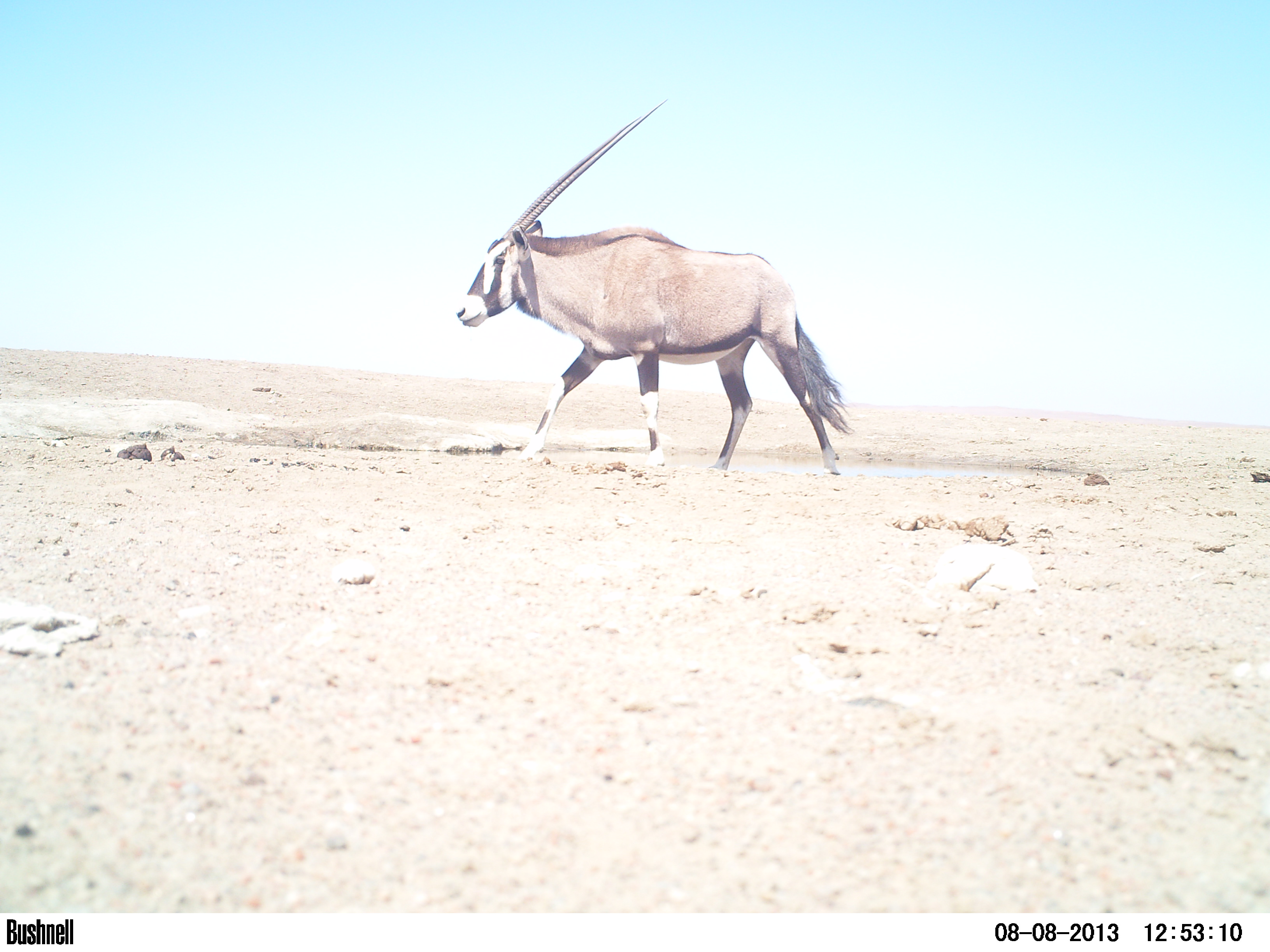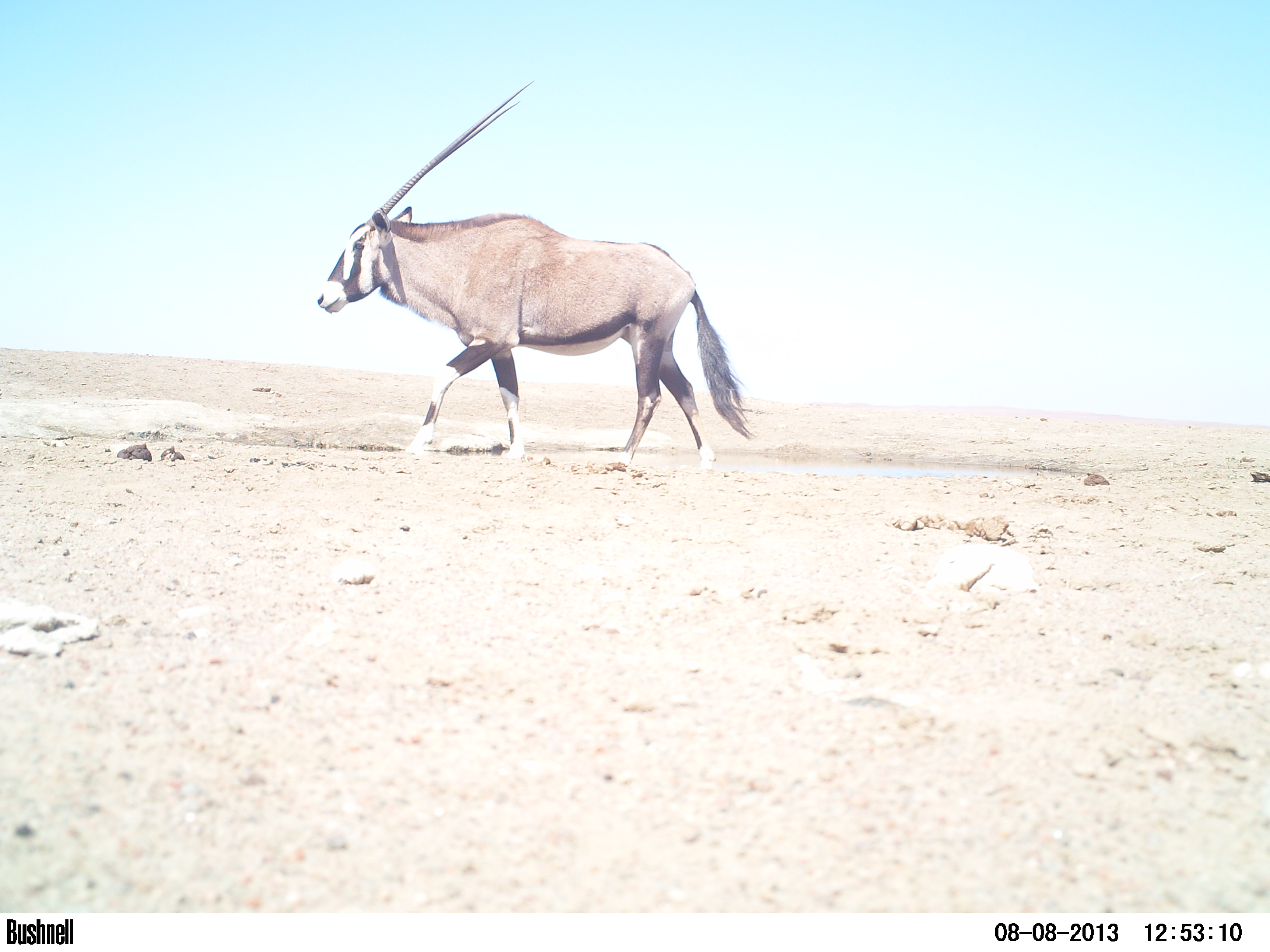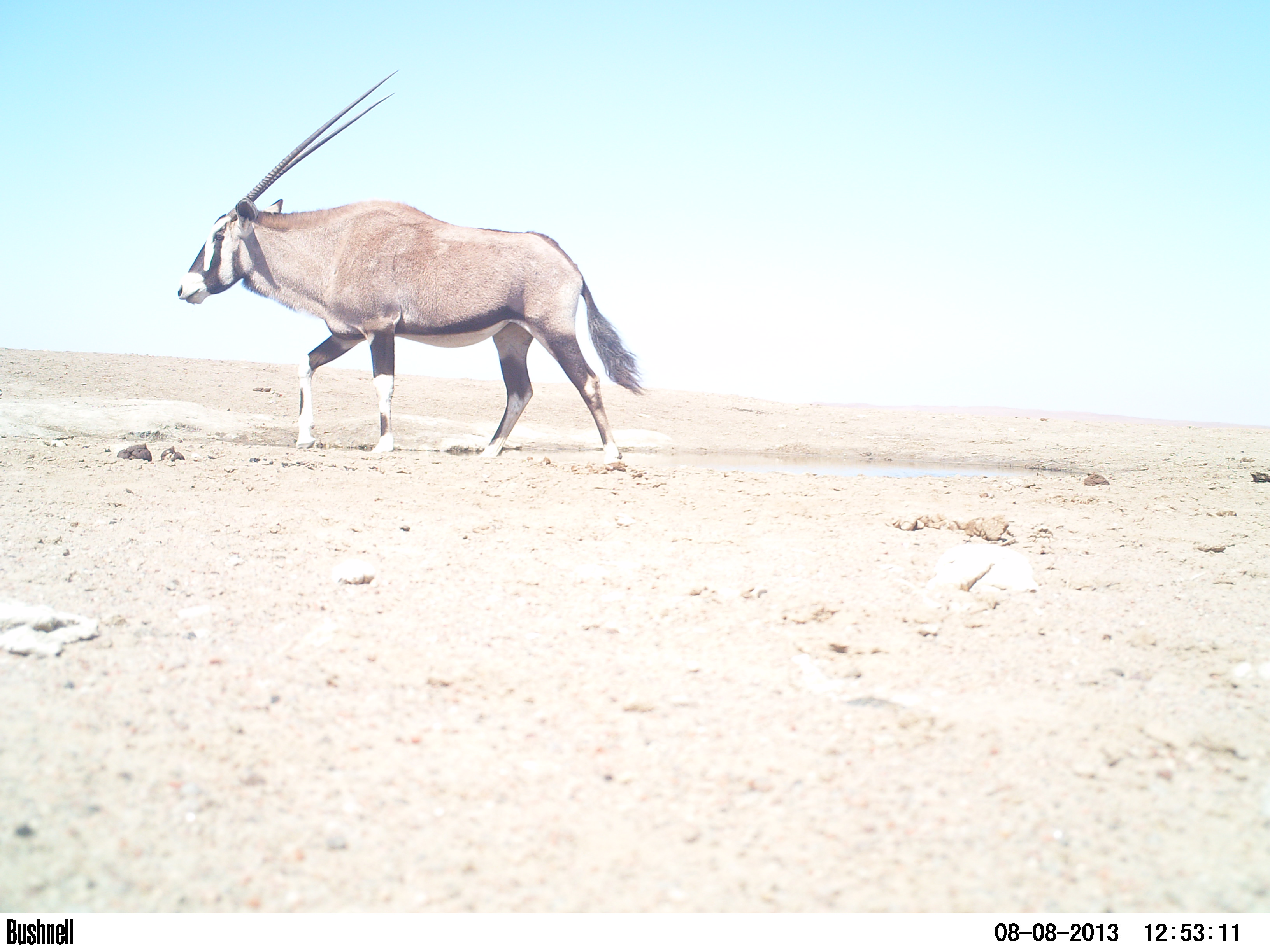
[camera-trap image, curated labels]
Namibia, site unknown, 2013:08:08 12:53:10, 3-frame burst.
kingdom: Animalia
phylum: Chordata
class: Mammalia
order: Artiodactyla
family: Bovidae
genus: Oryx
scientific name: Oryx gazella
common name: gemsbok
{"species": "Oryx gazella (gemsbok)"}